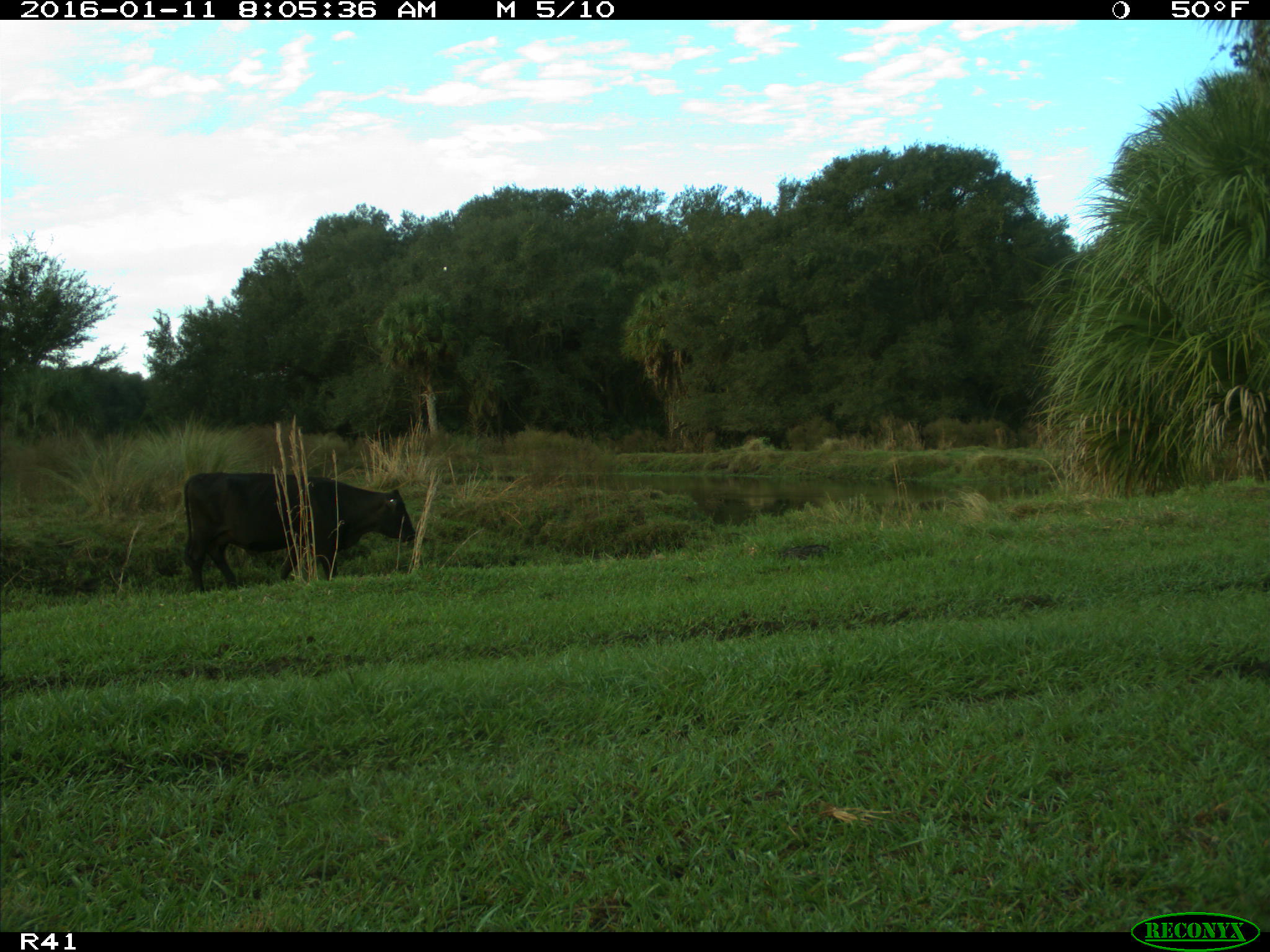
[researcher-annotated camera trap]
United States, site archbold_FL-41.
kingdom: Animalia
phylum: Chordata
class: Mammalia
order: Artiodactyla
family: Bovidae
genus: Bos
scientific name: Bos taurus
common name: domestic cow